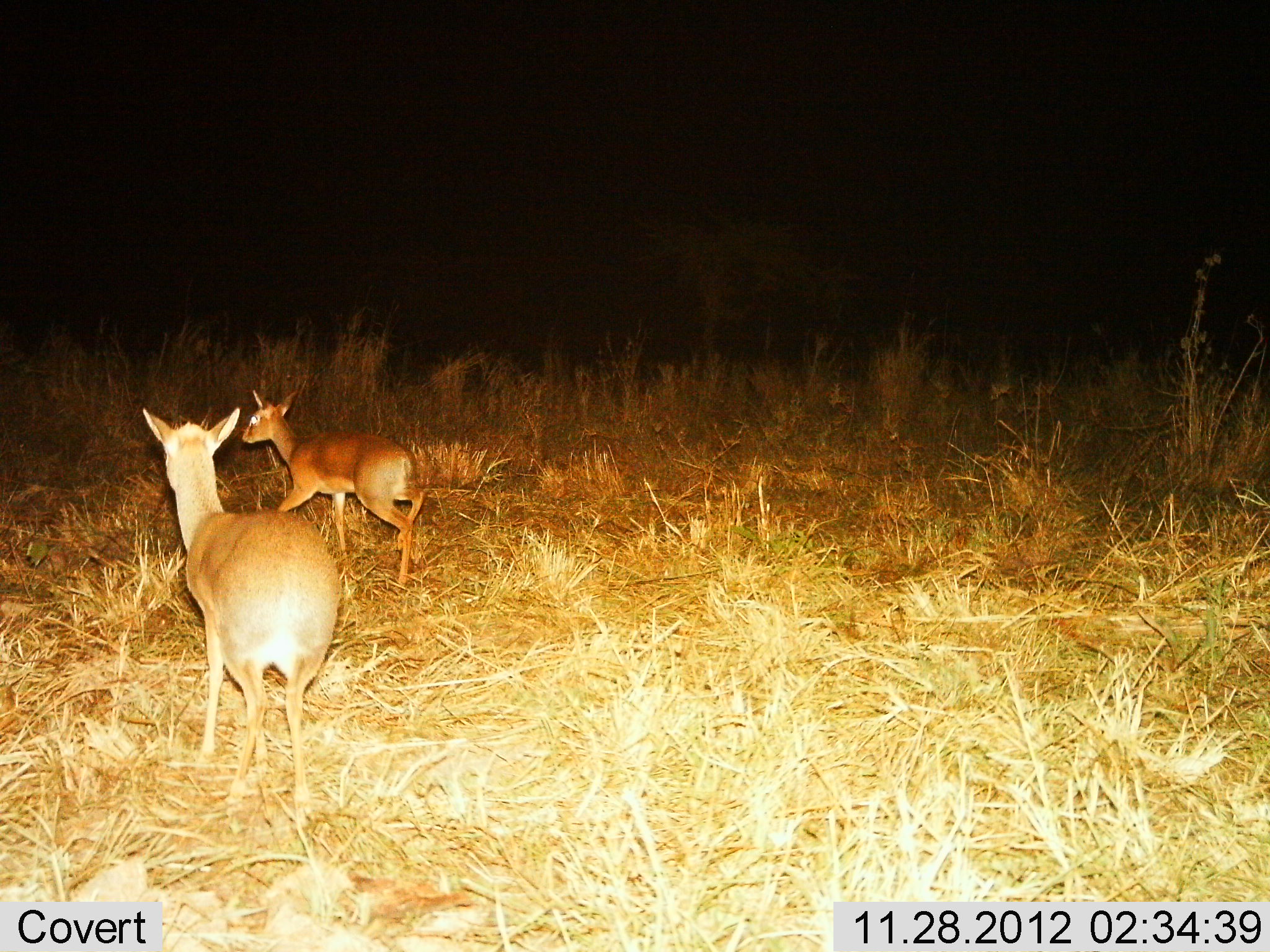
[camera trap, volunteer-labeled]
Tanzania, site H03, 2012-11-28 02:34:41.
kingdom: Animalia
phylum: Chordata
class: Mammalia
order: Artiodactyla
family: Bovidae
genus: Madoqua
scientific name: Madoqua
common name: dikdik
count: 2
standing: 42%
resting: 0%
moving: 83%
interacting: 0%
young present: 8%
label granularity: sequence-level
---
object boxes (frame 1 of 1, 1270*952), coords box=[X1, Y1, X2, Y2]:
animal: box=[138, 402, 340, 823]; box=[240, 388, 427, 585]